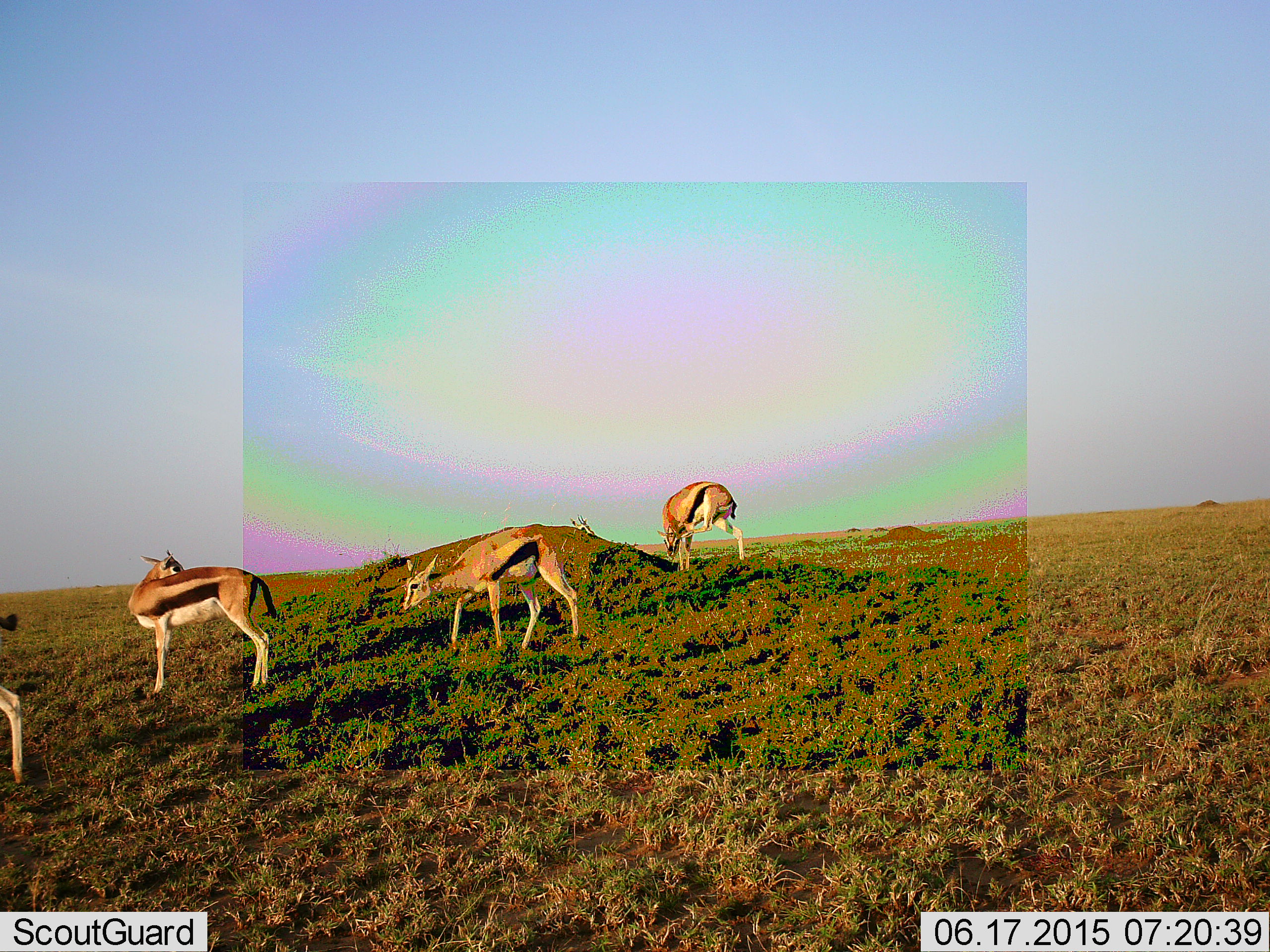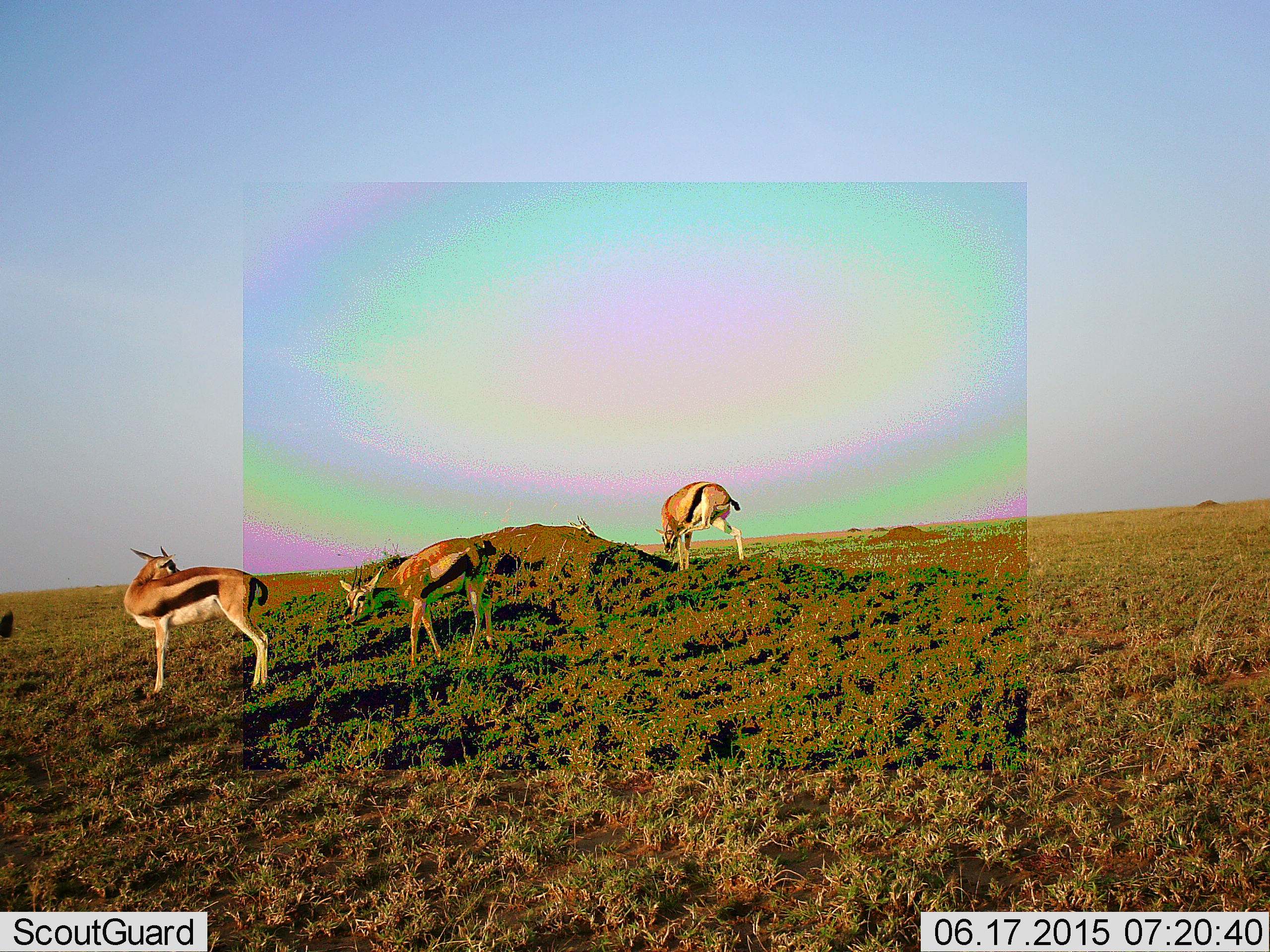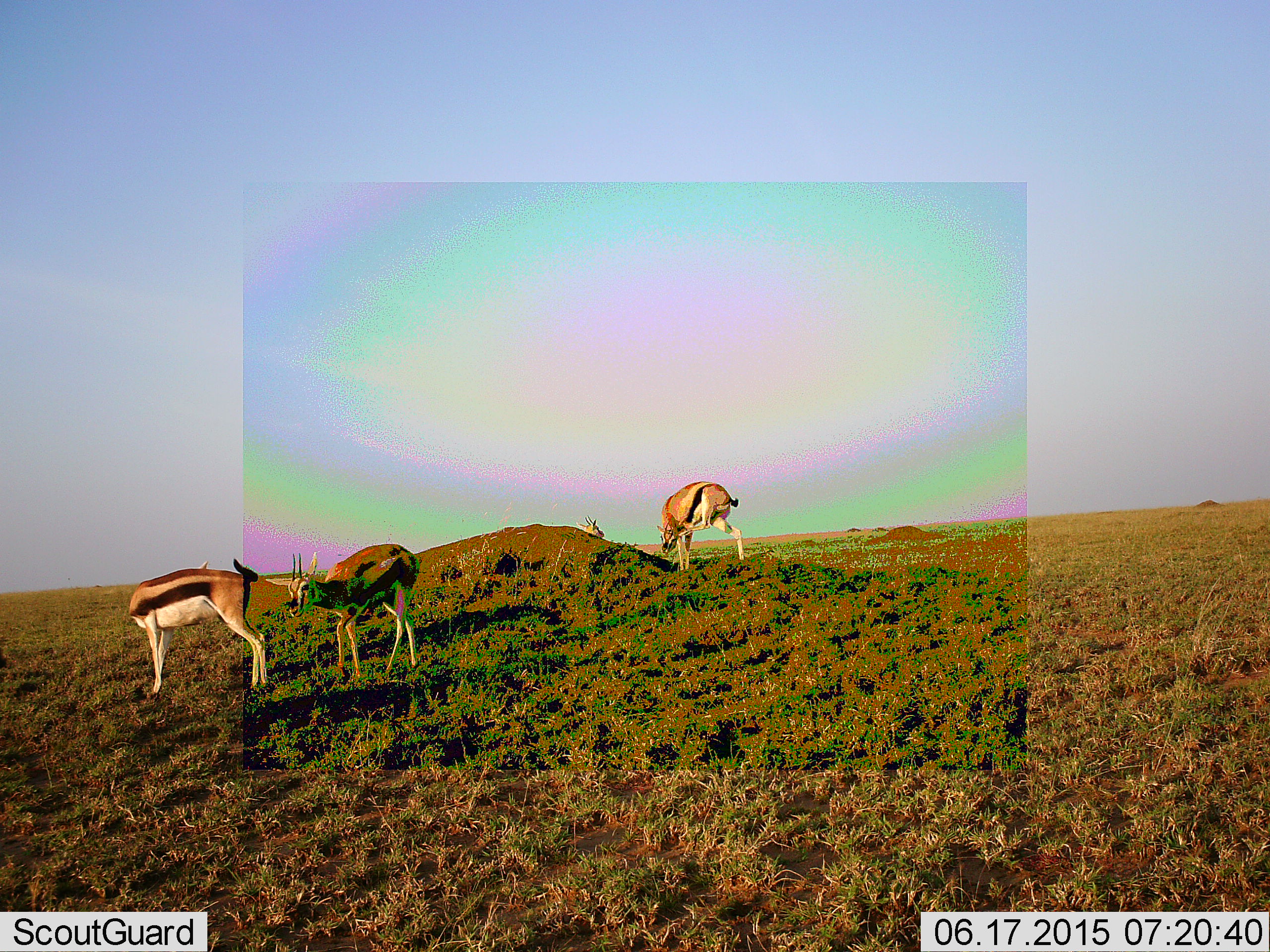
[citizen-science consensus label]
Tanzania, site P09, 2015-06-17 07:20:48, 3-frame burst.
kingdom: Animalia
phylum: Chordata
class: Mammalia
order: Artiodactyla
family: Bovidae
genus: Eudorcas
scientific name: Eudorcas thomsonii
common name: thomson's gazelle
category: gazellethomsons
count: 5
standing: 90%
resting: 0%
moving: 70%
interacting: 0%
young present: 0%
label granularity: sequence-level